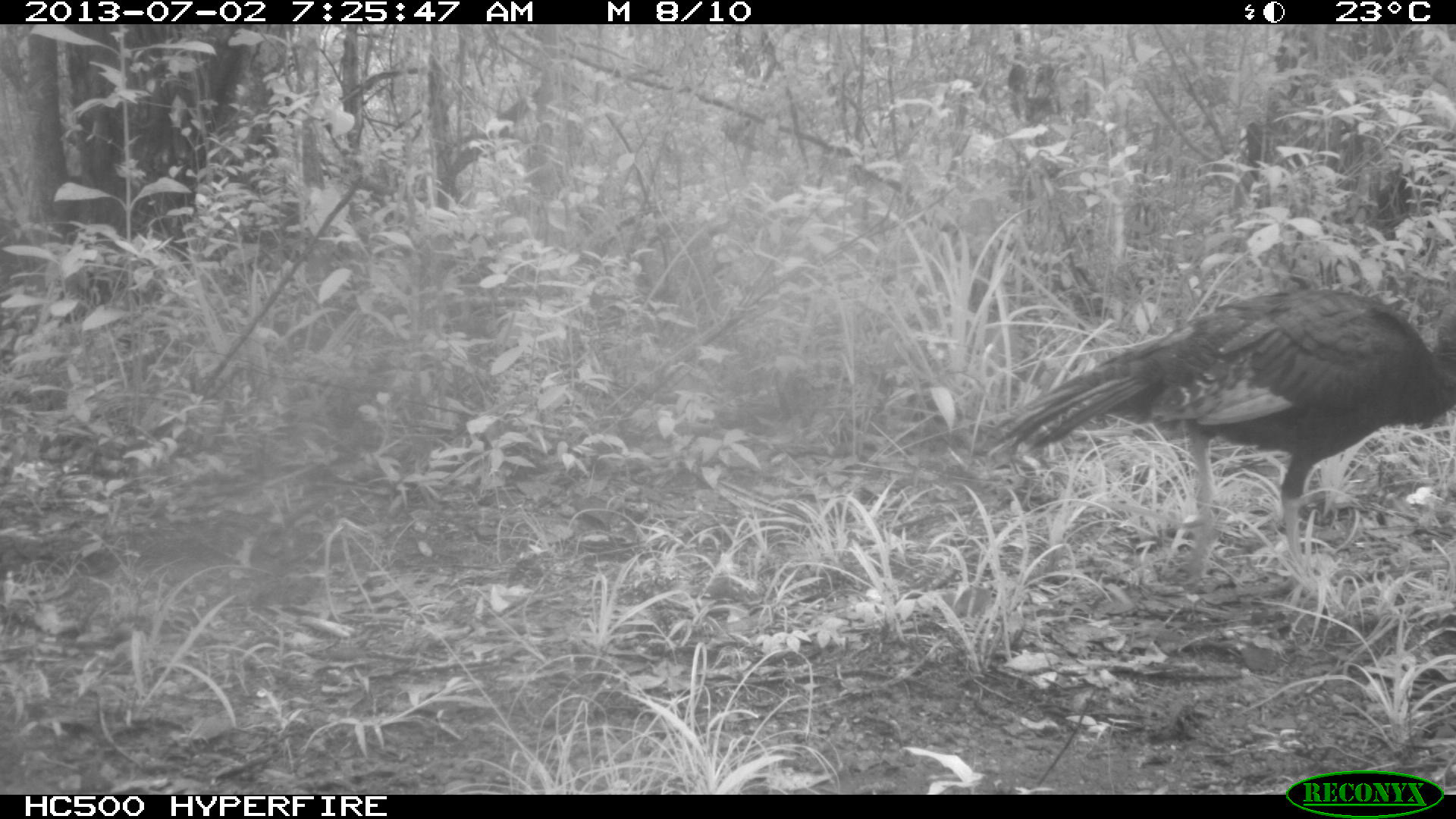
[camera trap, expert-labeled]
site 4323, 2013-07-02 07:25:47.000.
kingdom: Animalia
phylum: Chordata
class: Aves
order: Galliformes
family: Phasianidae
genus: Meleagris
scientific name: Meleagris ocellata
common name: ocellated turkey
Meleagris ocellata (ocellated turkey), count 1, sex female.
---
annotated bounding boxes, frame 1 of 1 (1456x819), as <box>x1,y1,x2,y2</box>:
meleagris ocellata: <box>971,286,1456,561</box>